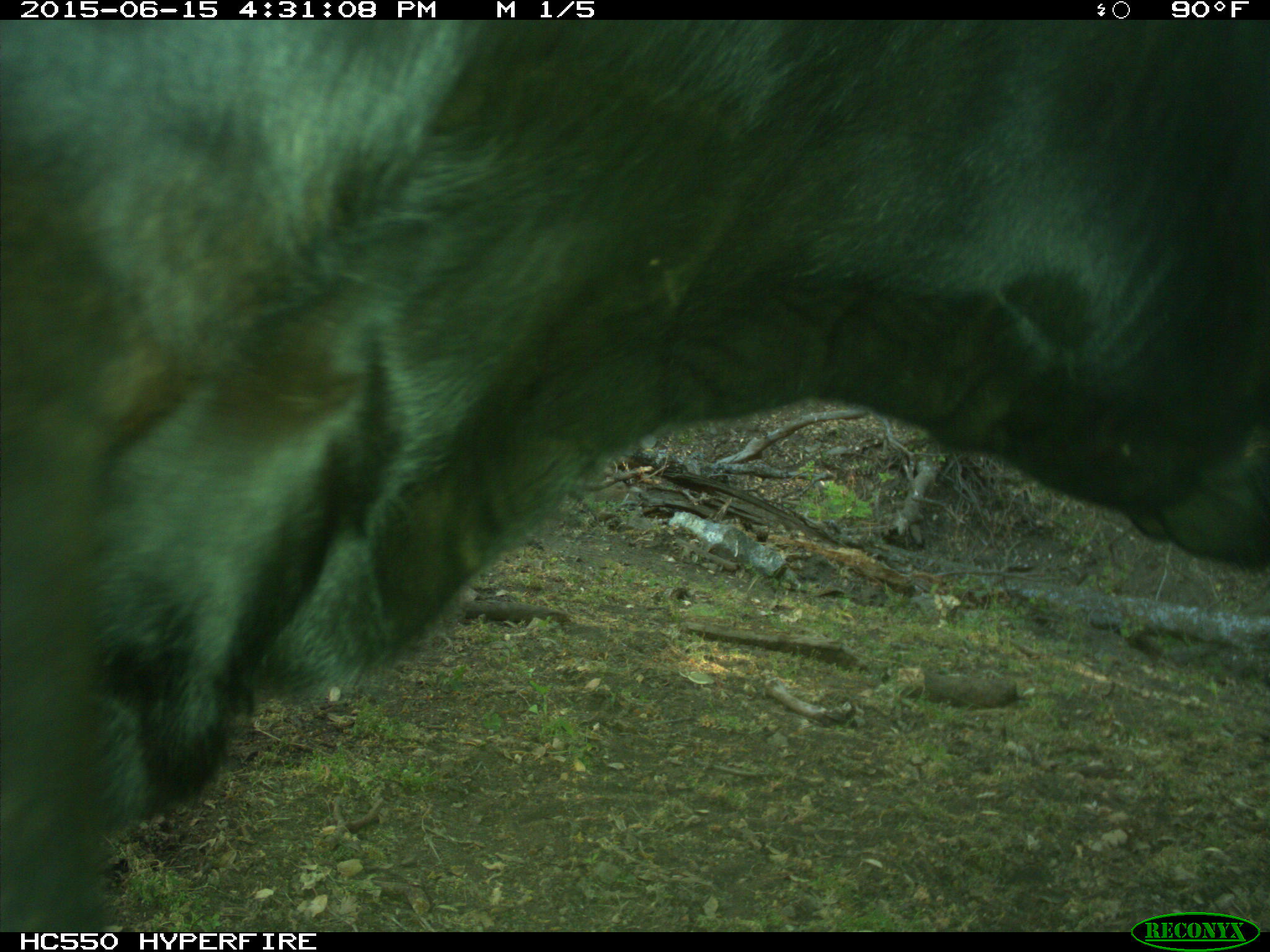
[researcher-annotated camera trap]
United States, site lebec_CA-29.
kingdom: Animalia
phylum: Chordata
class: Mammalia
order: Artiodactyla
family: Bovidae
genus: Bos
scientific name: Bos taurus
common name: domestic cow